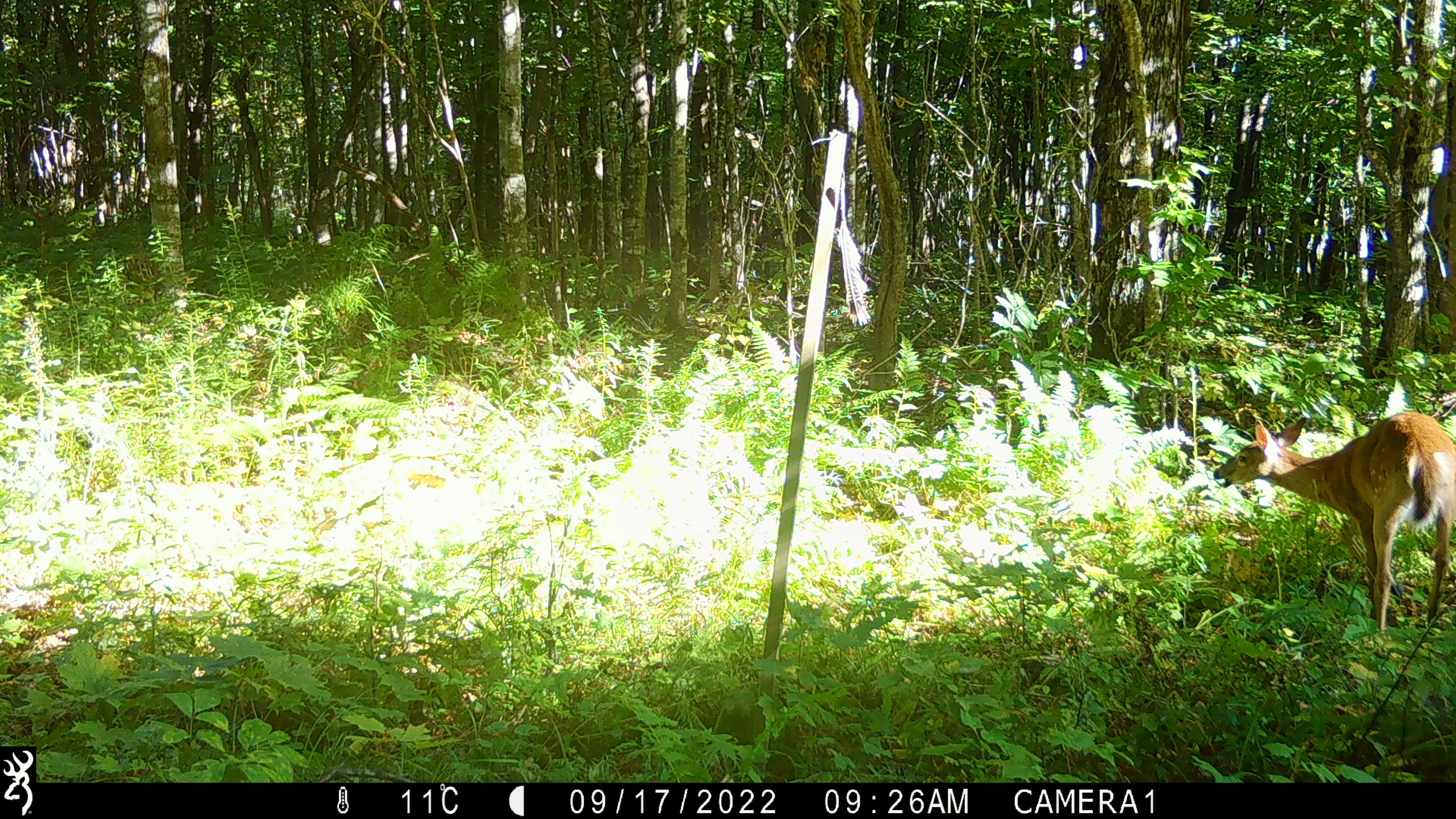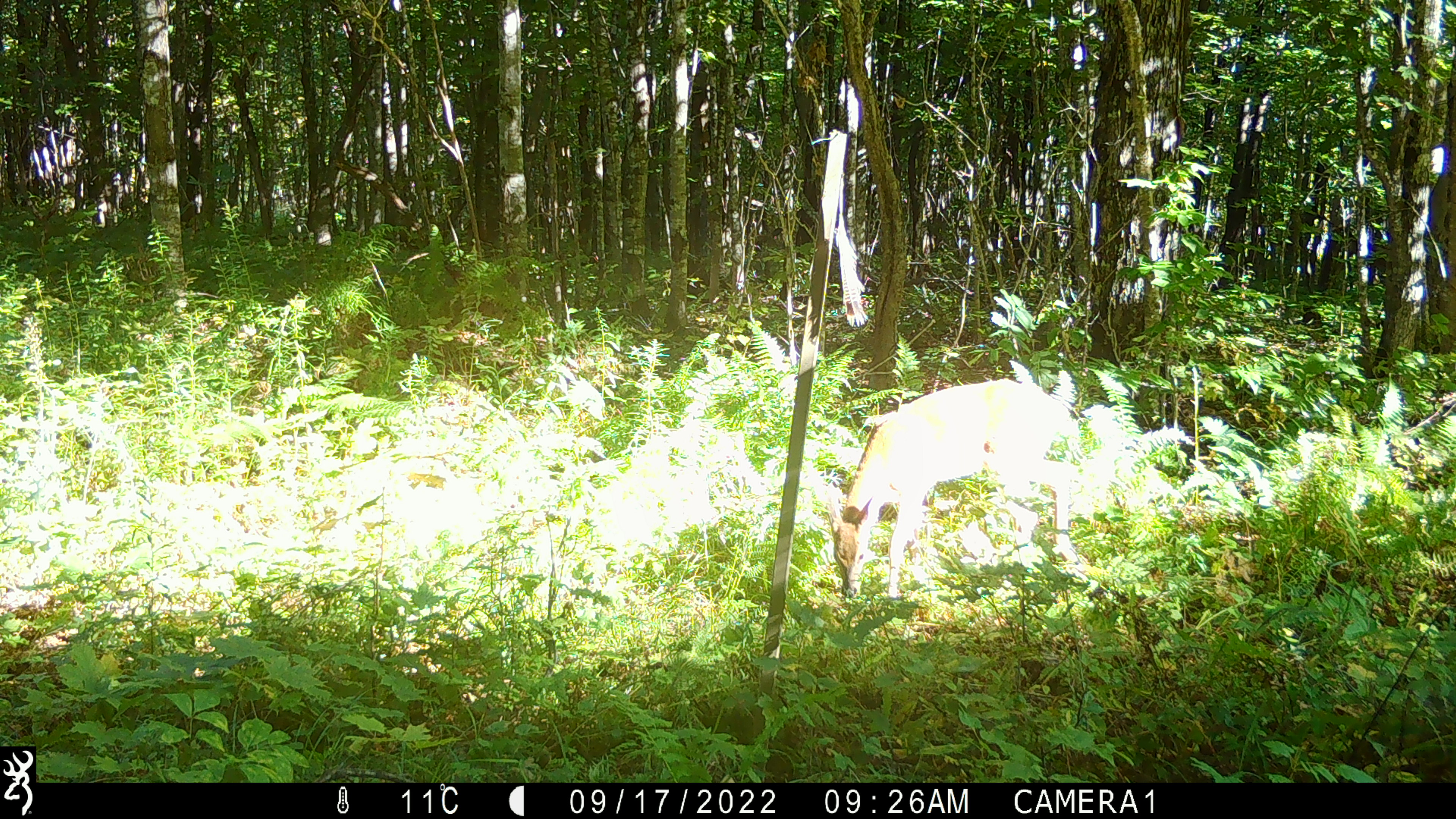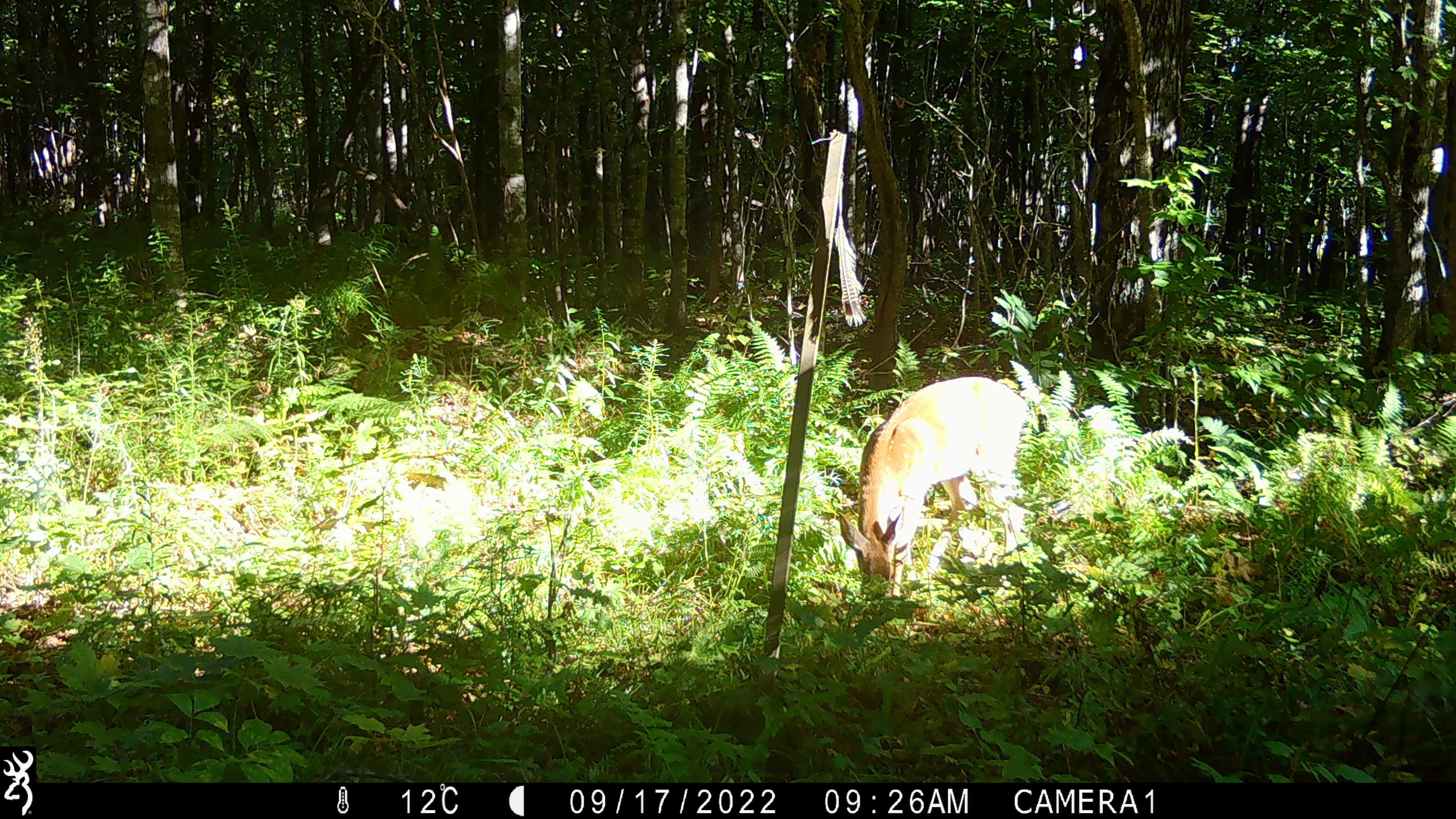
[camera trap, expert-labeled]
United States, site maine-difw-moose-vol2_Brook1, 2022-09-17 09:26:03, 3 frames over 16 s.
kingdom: Animalia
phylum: Chordata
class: Mammalia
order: Artiodactyla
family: Cervidae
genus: Odocoileus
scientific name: Odocoileus virginianus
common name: white-tailed deer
White-tailed deer (Odocoileus virginianus).